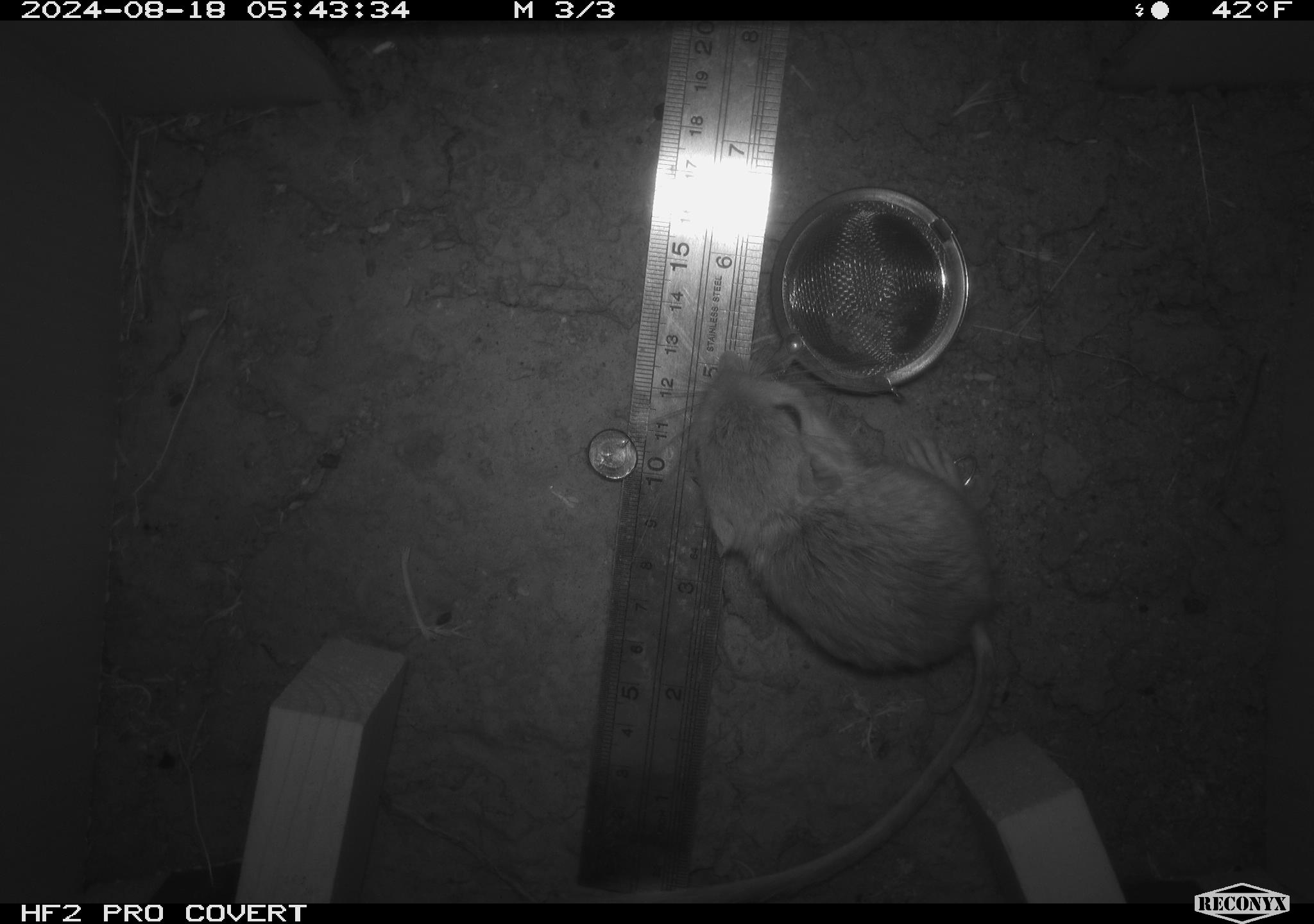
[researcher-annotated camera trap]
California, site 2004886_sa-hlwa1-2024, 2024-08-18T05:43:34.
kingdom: Animalia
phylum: Chordata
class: Mammalia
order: Rodentia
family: Heteromyidae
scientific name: Heteromyidae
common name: kangaroo rats and pocket mice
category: heteromyidae family